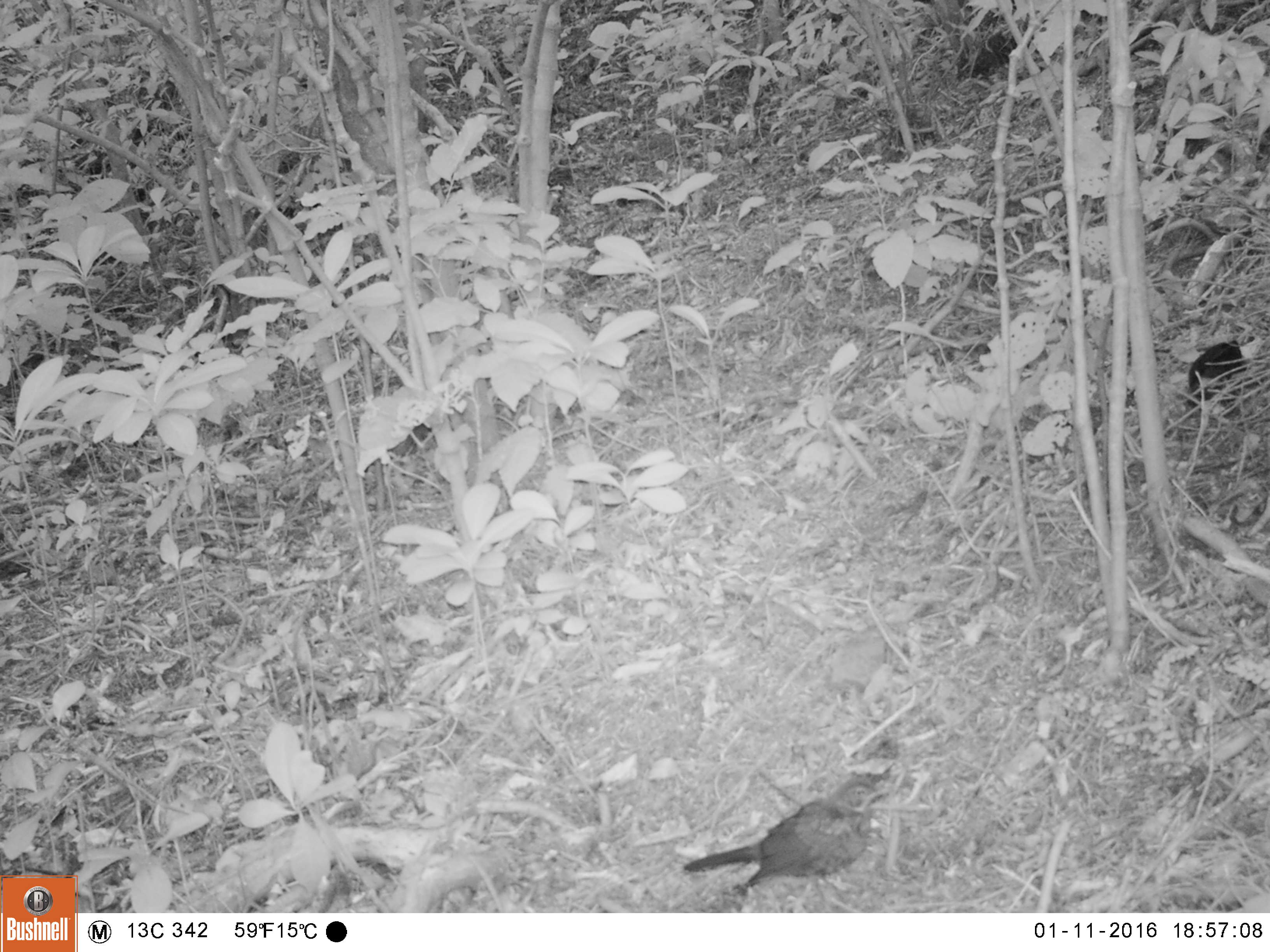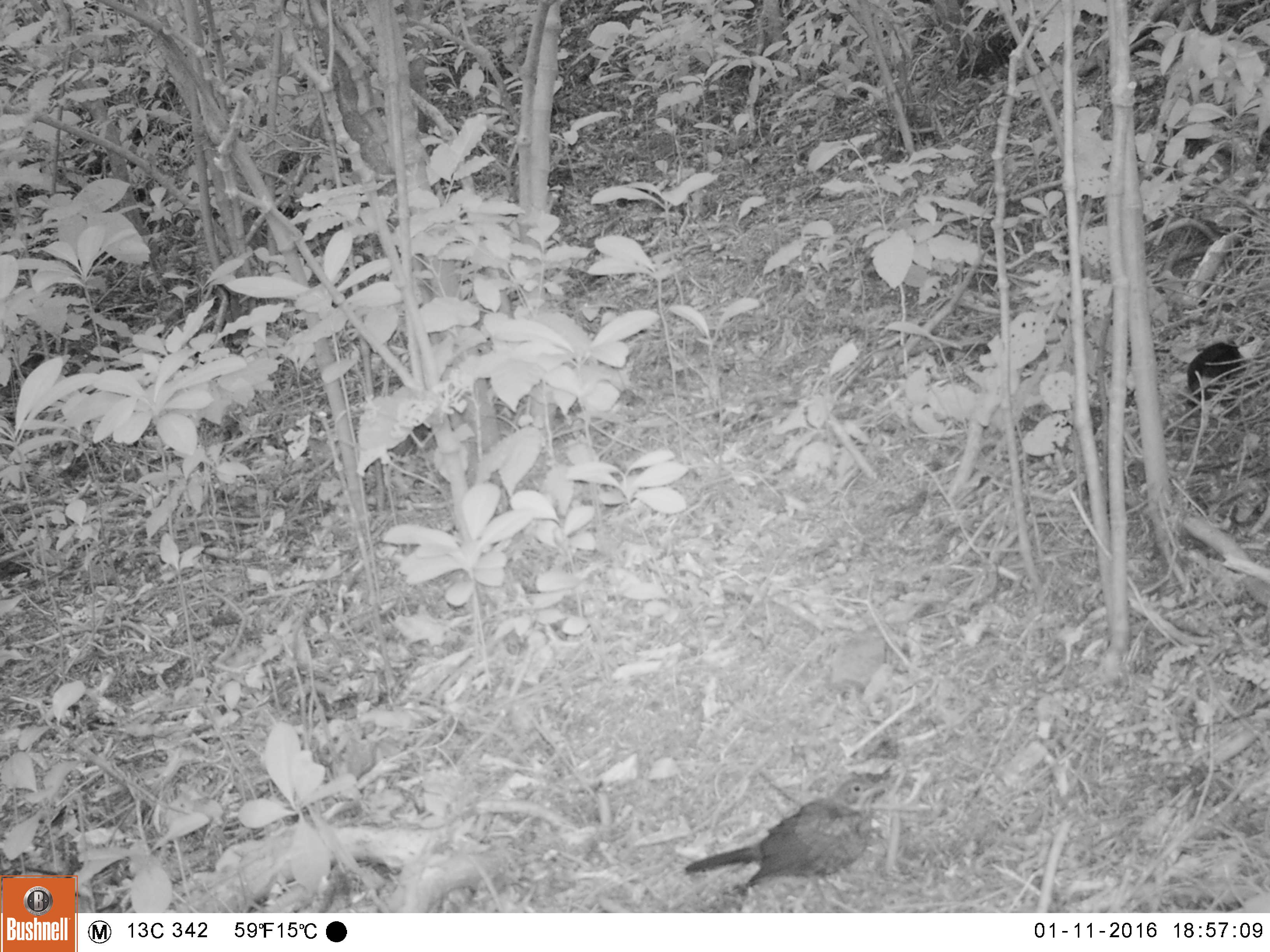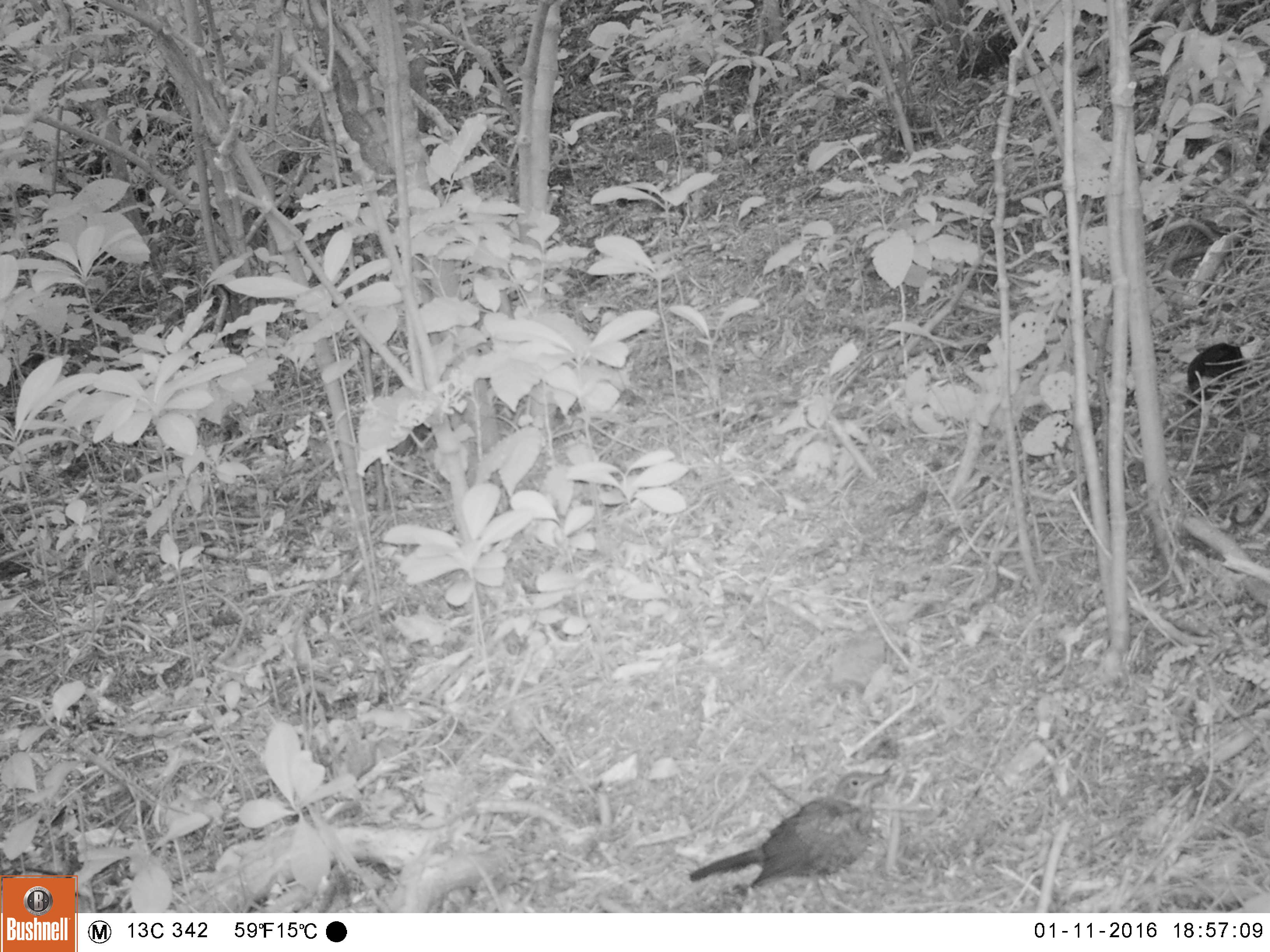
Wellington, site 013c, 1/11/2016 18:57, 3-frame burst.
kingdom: Animalia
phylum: Chordata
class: Aves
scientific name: Aves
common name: bird